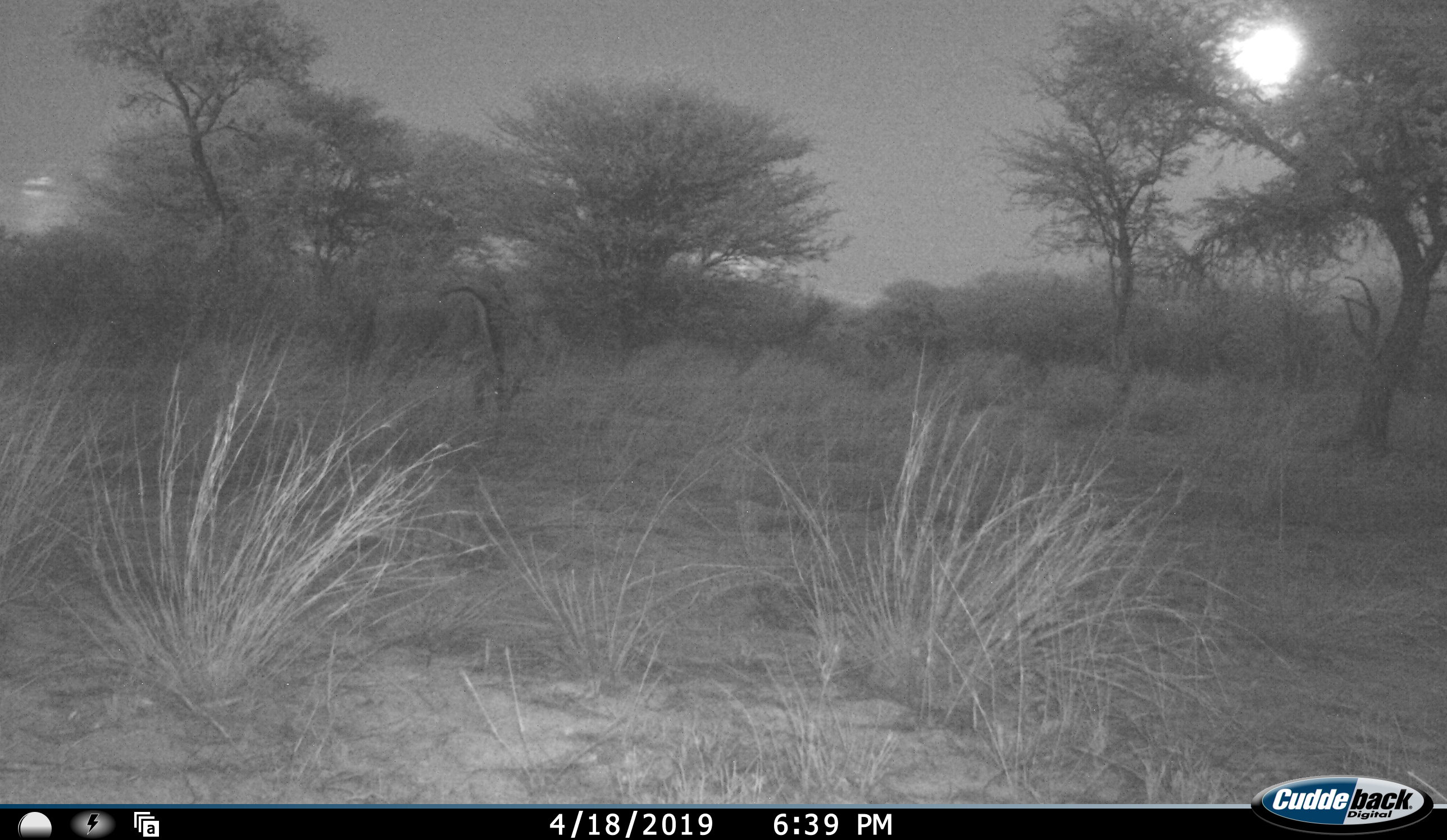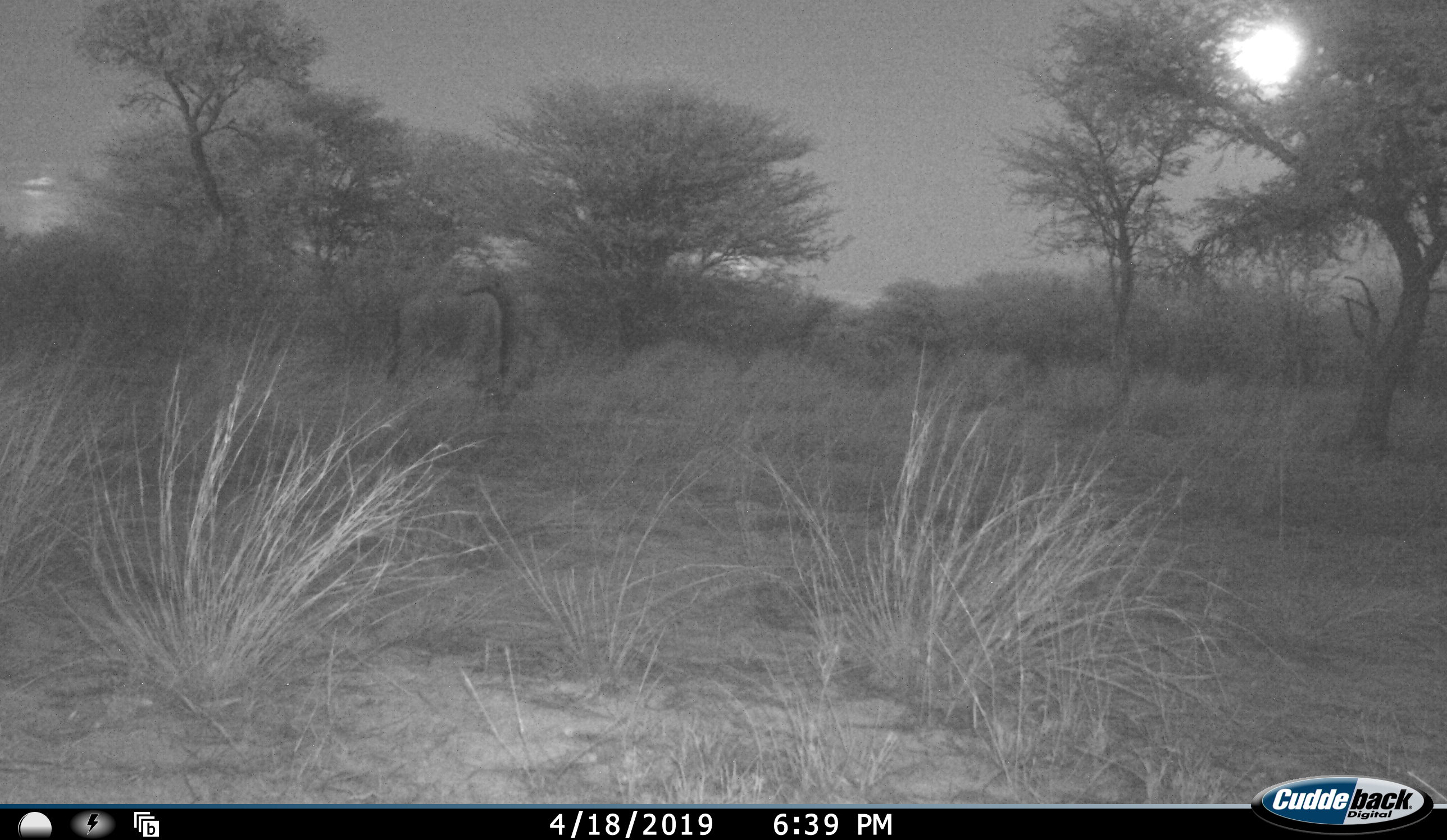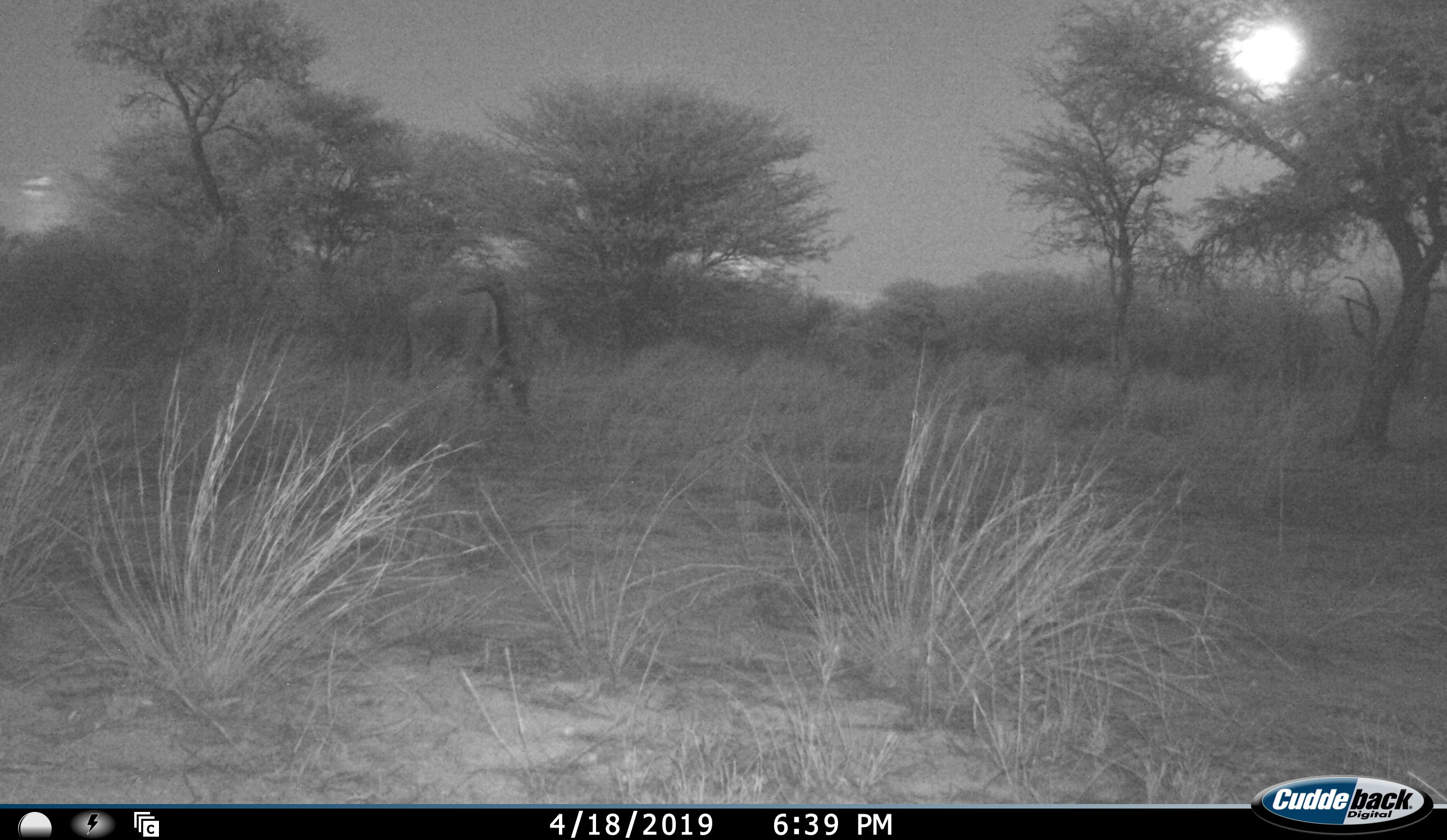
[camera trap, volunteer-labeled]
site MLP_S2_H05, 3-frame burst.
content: unidentified animal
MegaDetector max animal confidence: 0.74